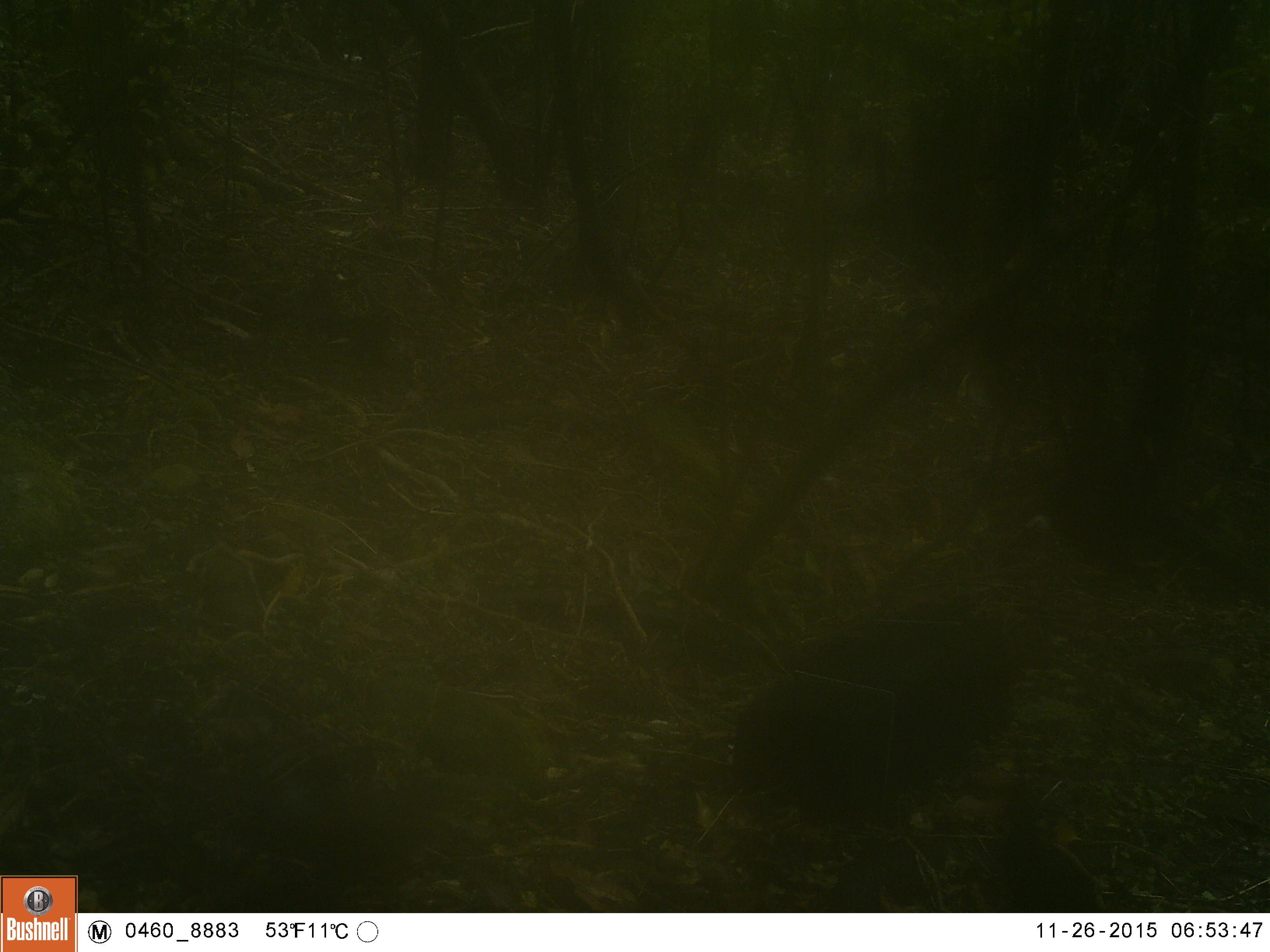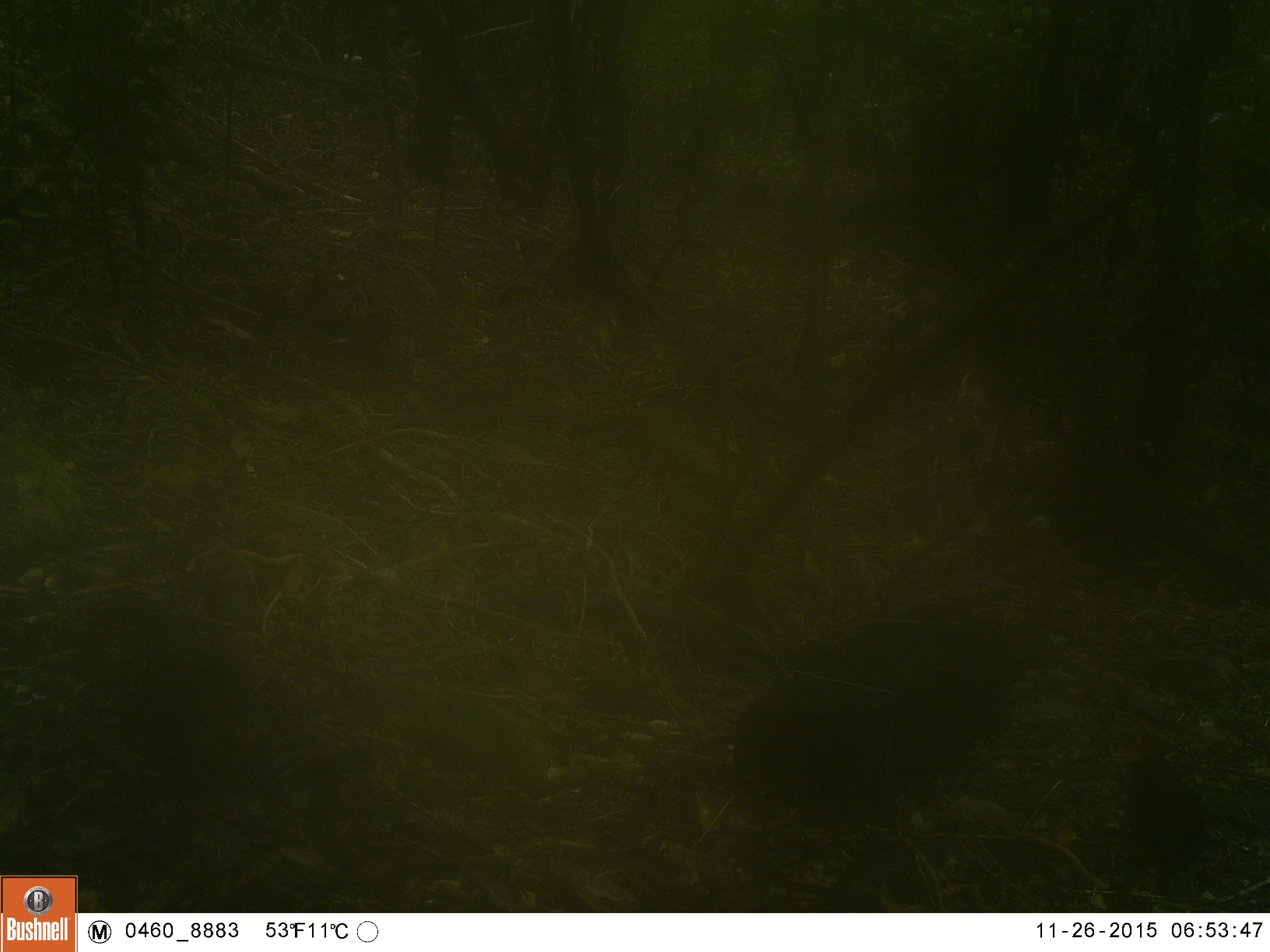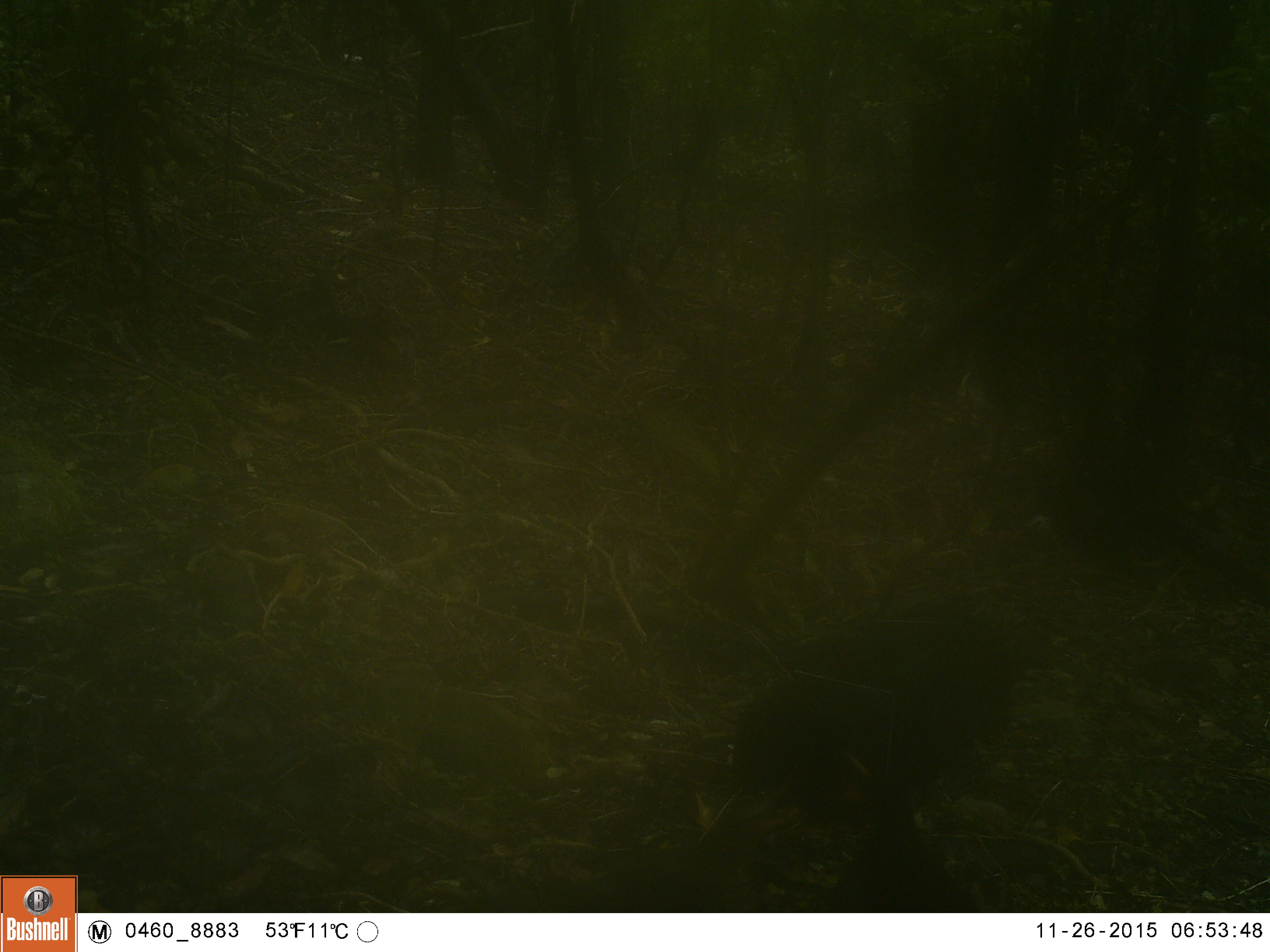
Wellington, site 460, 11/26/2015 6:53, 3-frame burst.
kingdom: Animalia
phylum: Chordata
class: Aves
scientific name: Aves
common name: bird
Bird (Aves).